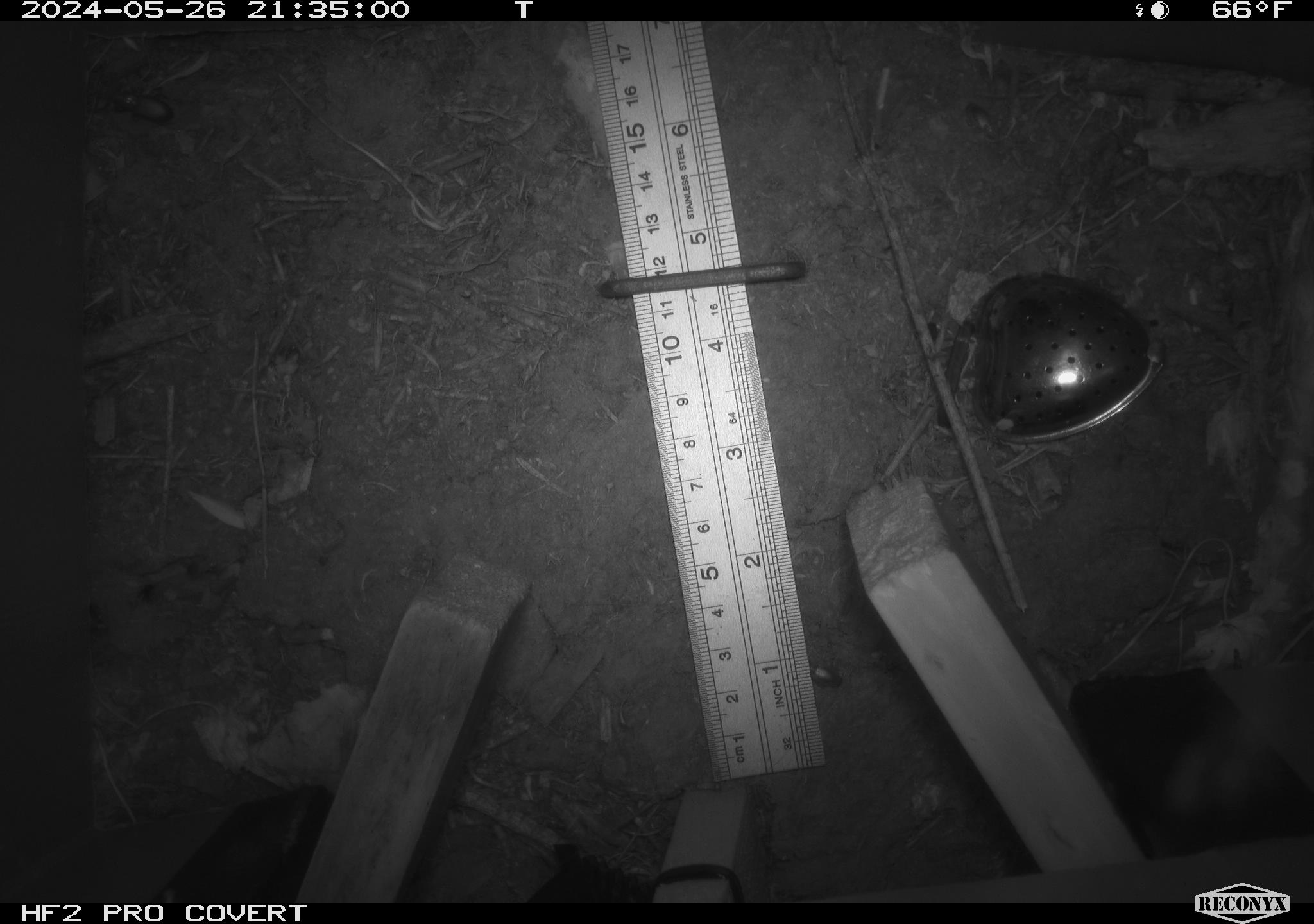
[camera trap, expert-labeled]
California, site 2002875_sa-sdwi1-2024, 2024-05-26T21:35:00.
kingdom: Animalia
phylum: Arthropoda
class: Insecta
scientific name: Insecta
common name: insect